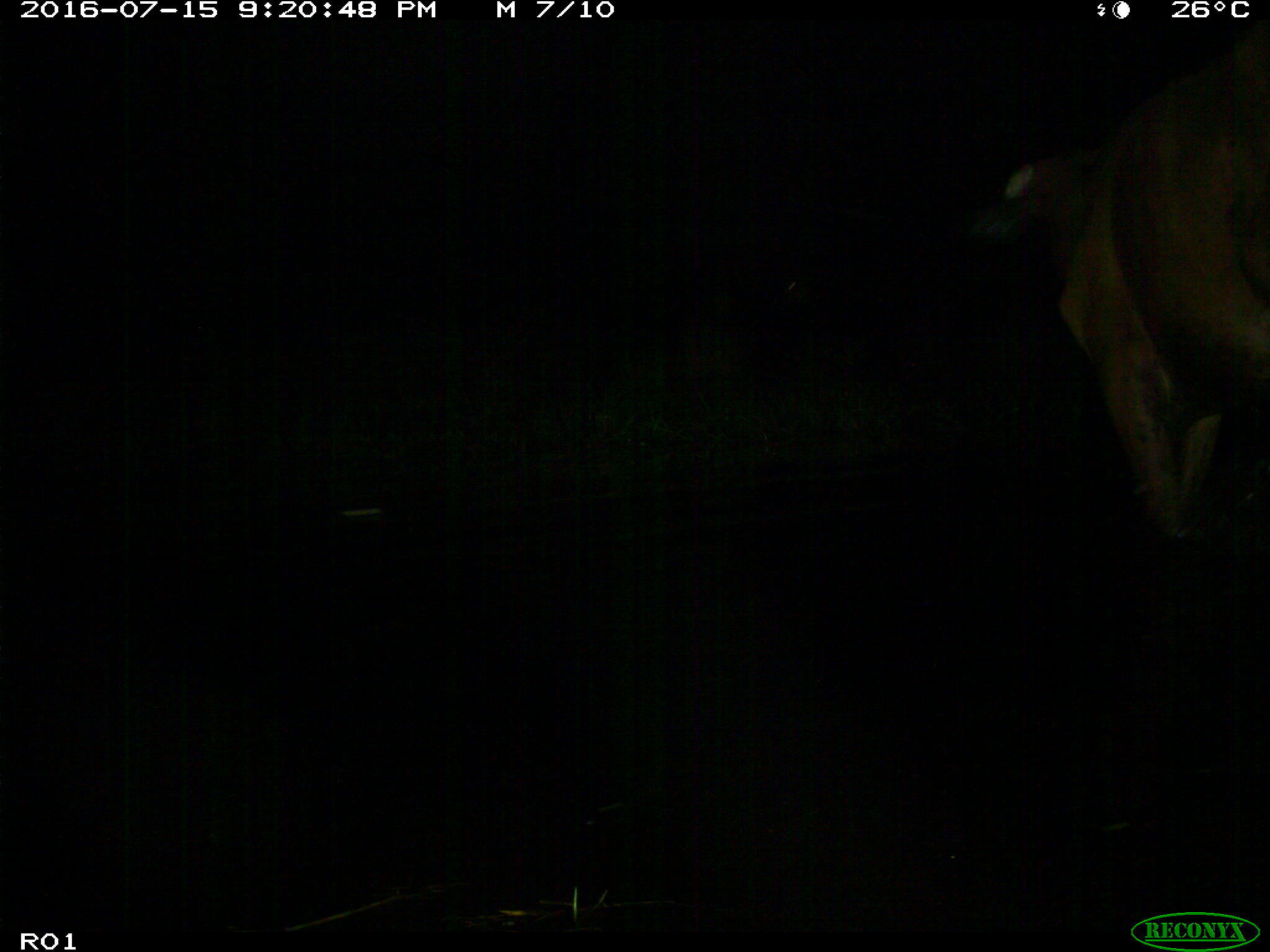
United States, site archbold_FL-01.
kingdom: Animalia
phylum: Chordata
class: Mammalia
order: Artiodactyla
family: Bovidae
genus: Bos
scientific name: Bos taurus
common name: domestic cow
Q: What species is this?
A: Bos taurus (domestic cow).